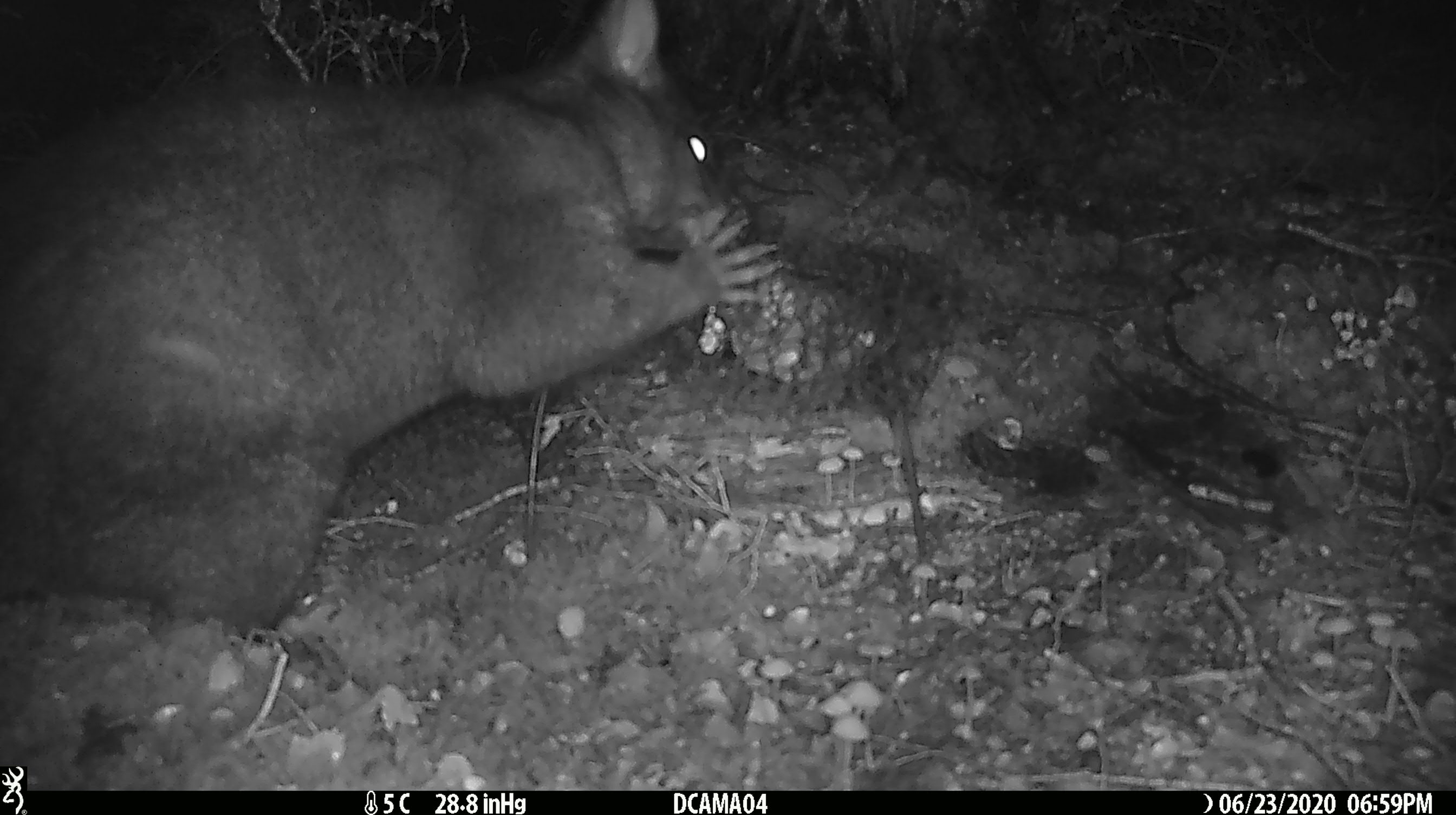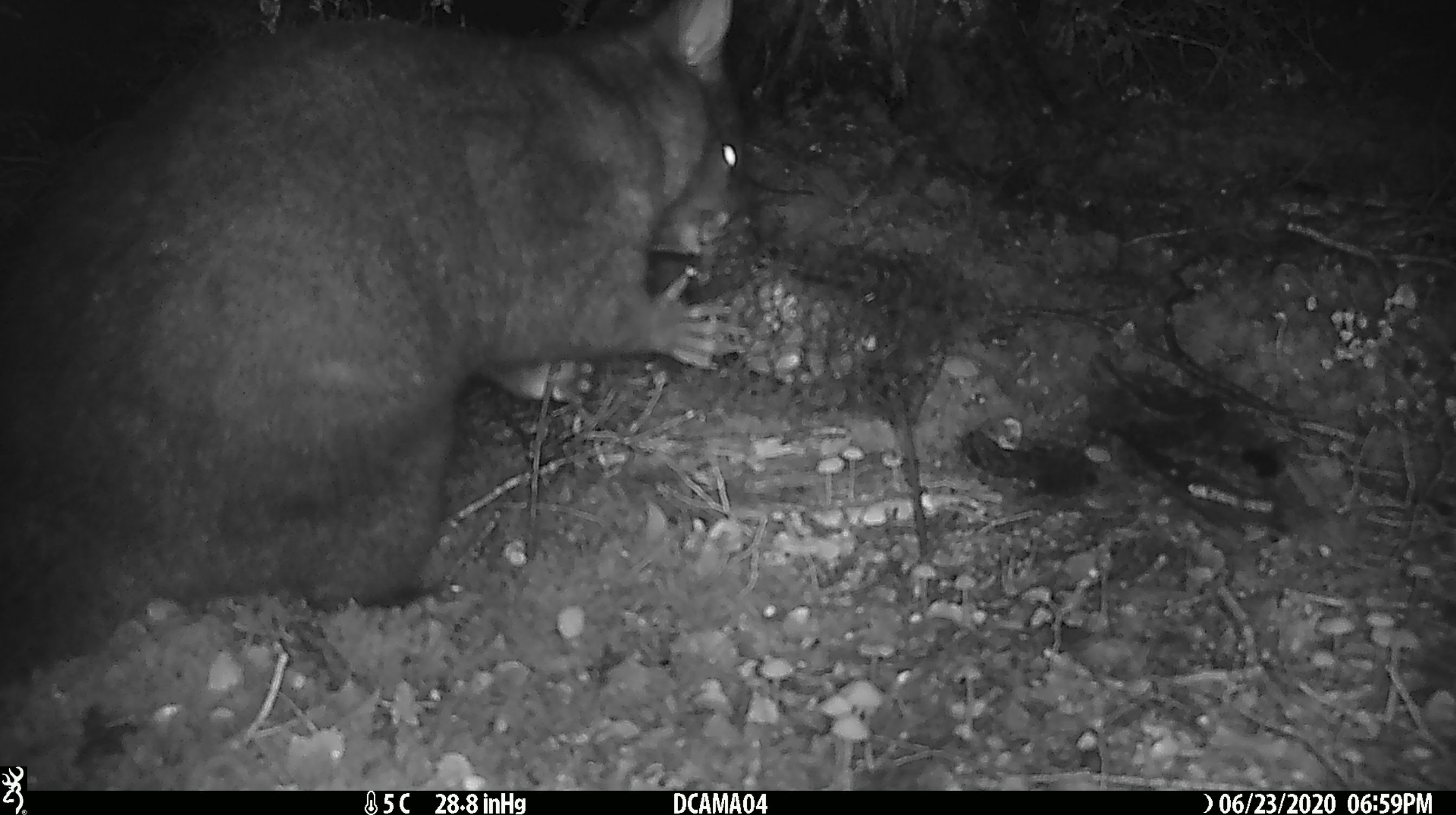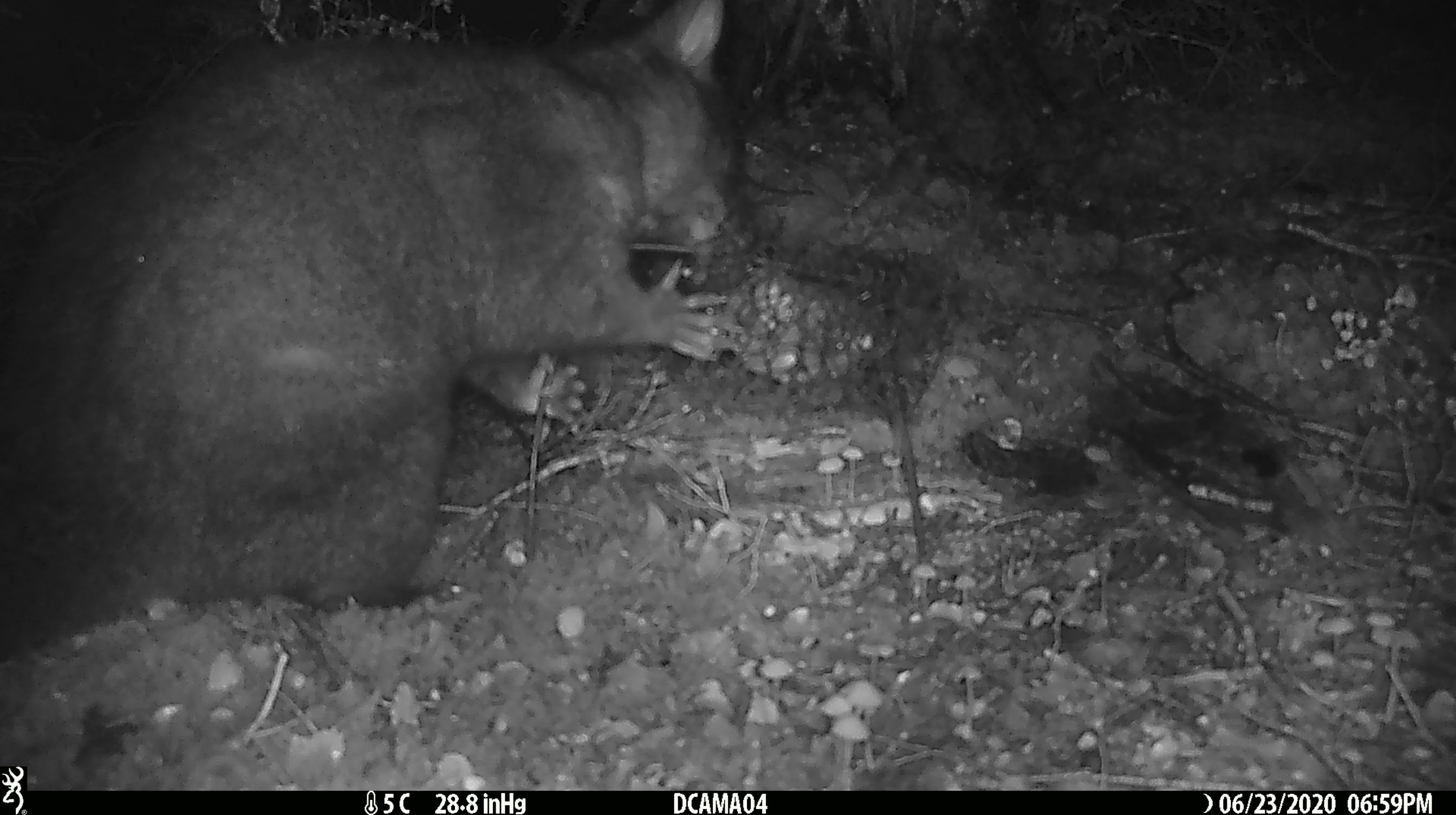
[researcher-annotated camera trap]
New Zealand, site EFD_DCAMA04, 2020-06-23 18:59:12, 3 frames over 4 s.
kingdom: Animalia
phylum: Chordata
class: Mammalia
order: Diprotodontia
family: Phalangeridae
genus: Trichosurus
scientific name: Trichosurus vulpecula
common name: common brushtail possum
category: possum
Possum (common brushtail possum) (Trichosurus vulpecula).